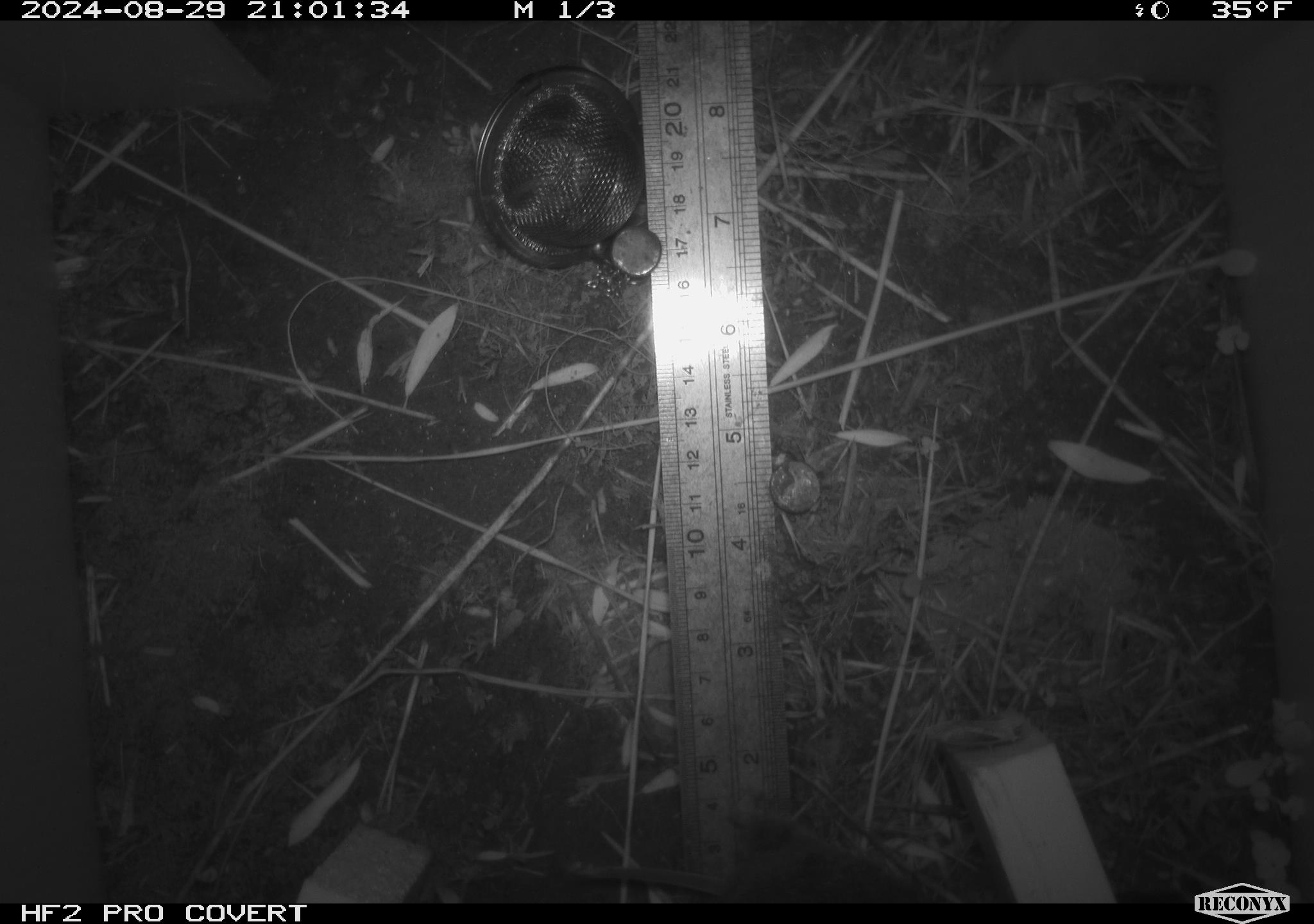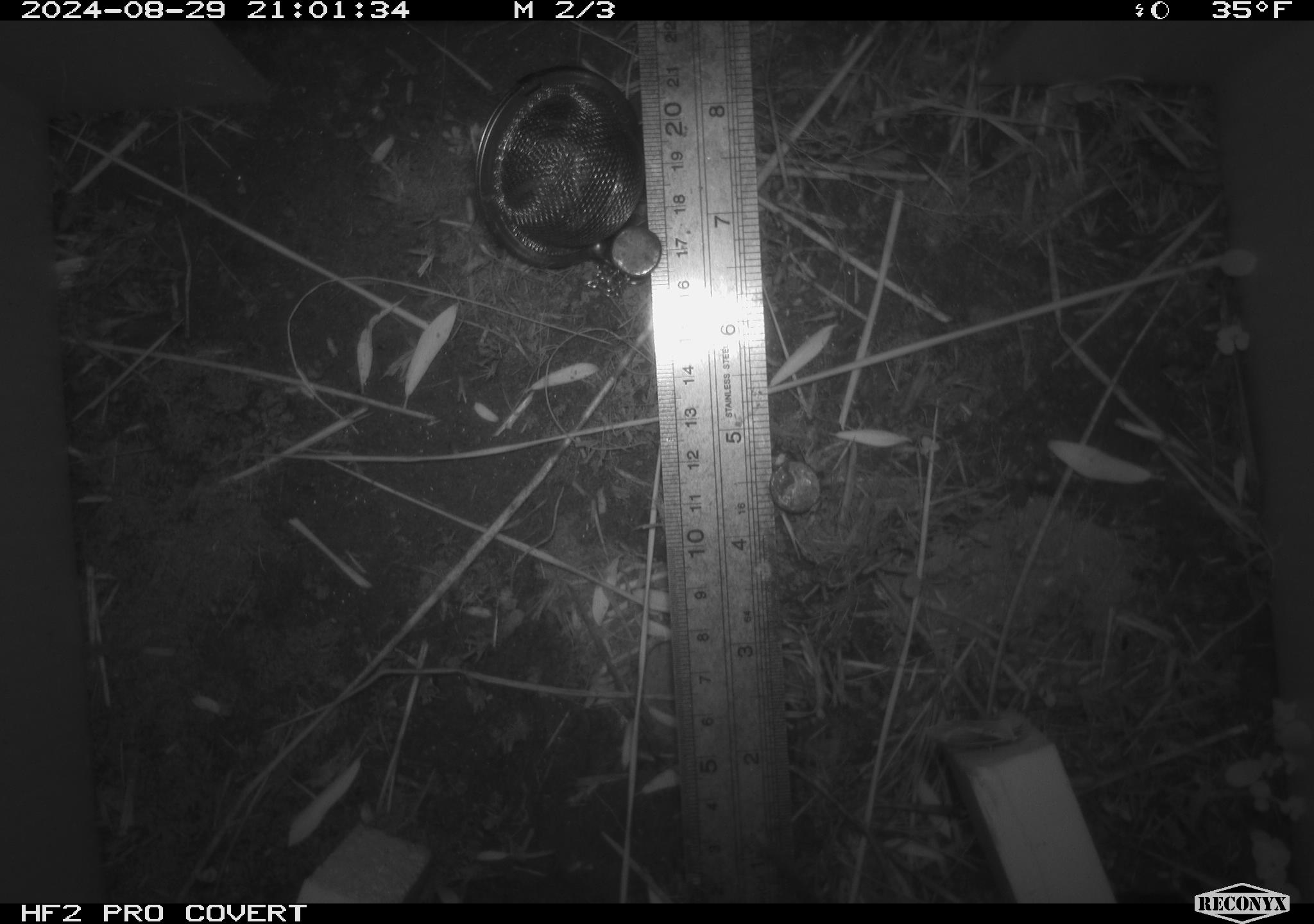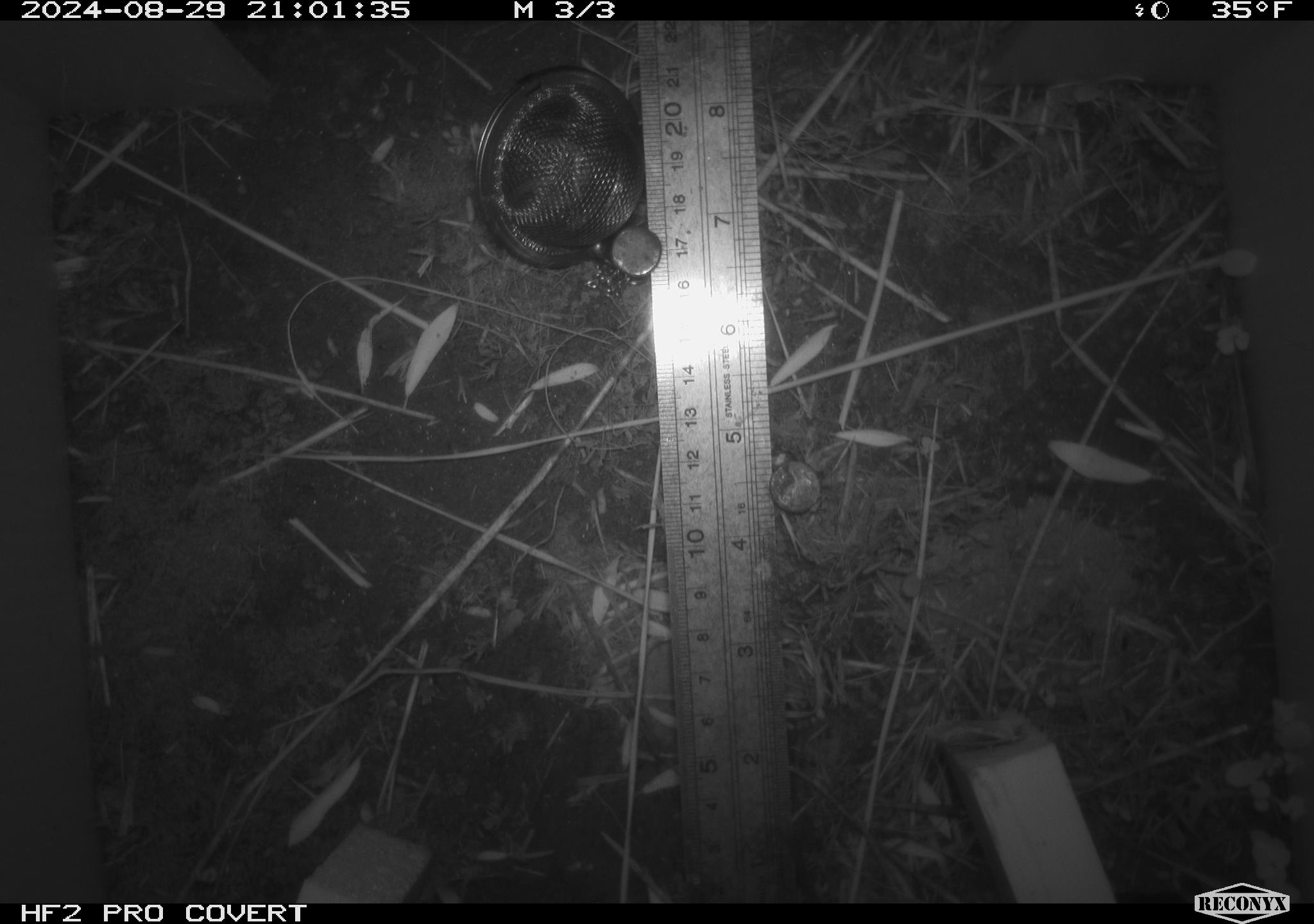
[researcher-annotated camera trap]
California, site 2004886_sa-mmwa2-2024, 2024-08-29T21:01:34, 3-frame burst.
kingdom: Animalia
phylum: Chordata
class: Mammalia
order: Rodentia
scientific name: Rodentia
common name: mouse species